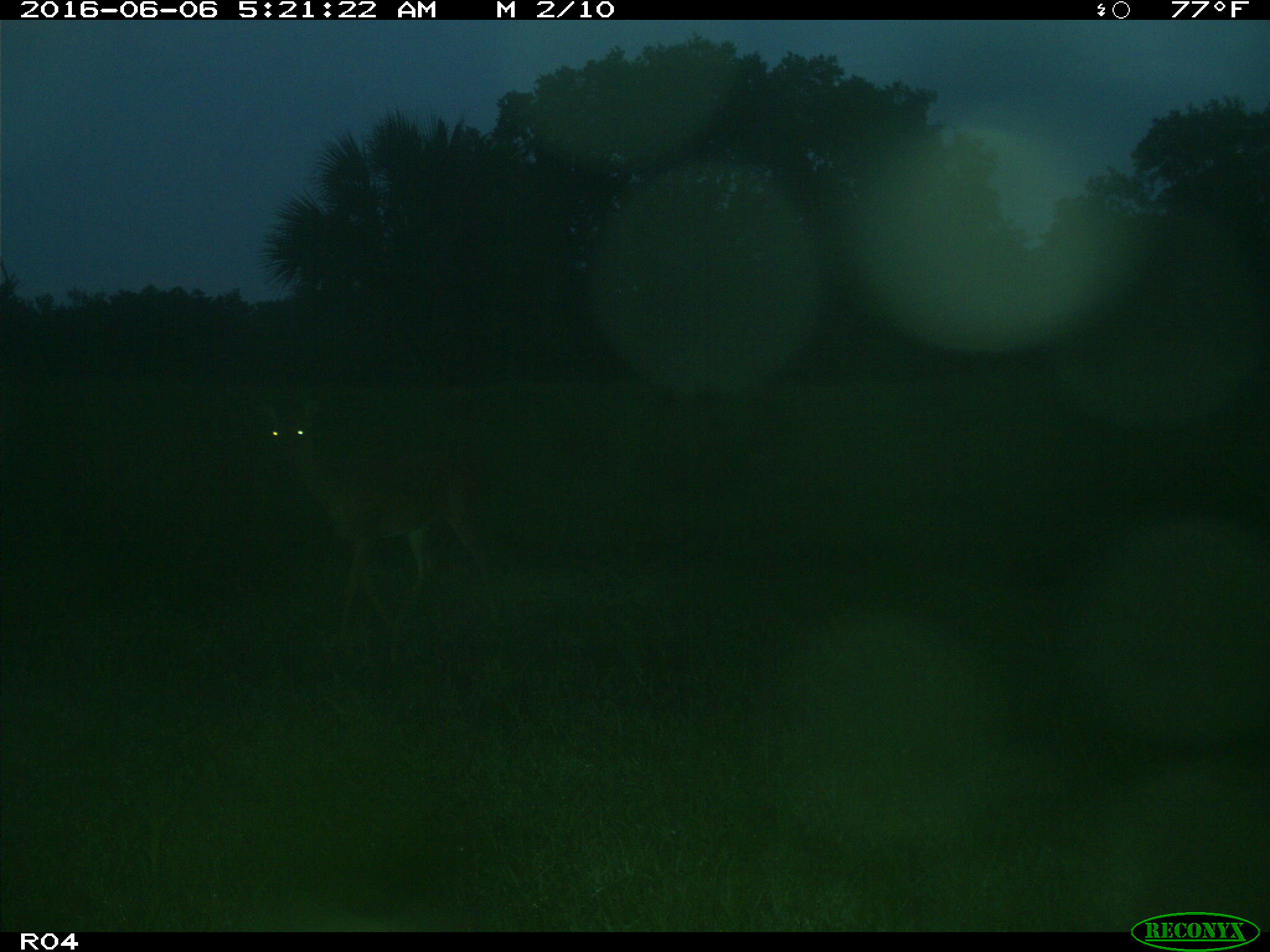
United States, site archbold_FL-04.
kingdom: Animalia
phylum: Chordata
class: Mammalia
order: Artiodactyla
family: Cervidae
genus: Odocoileus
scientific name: Odocoileus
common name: deer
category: unidentified deer